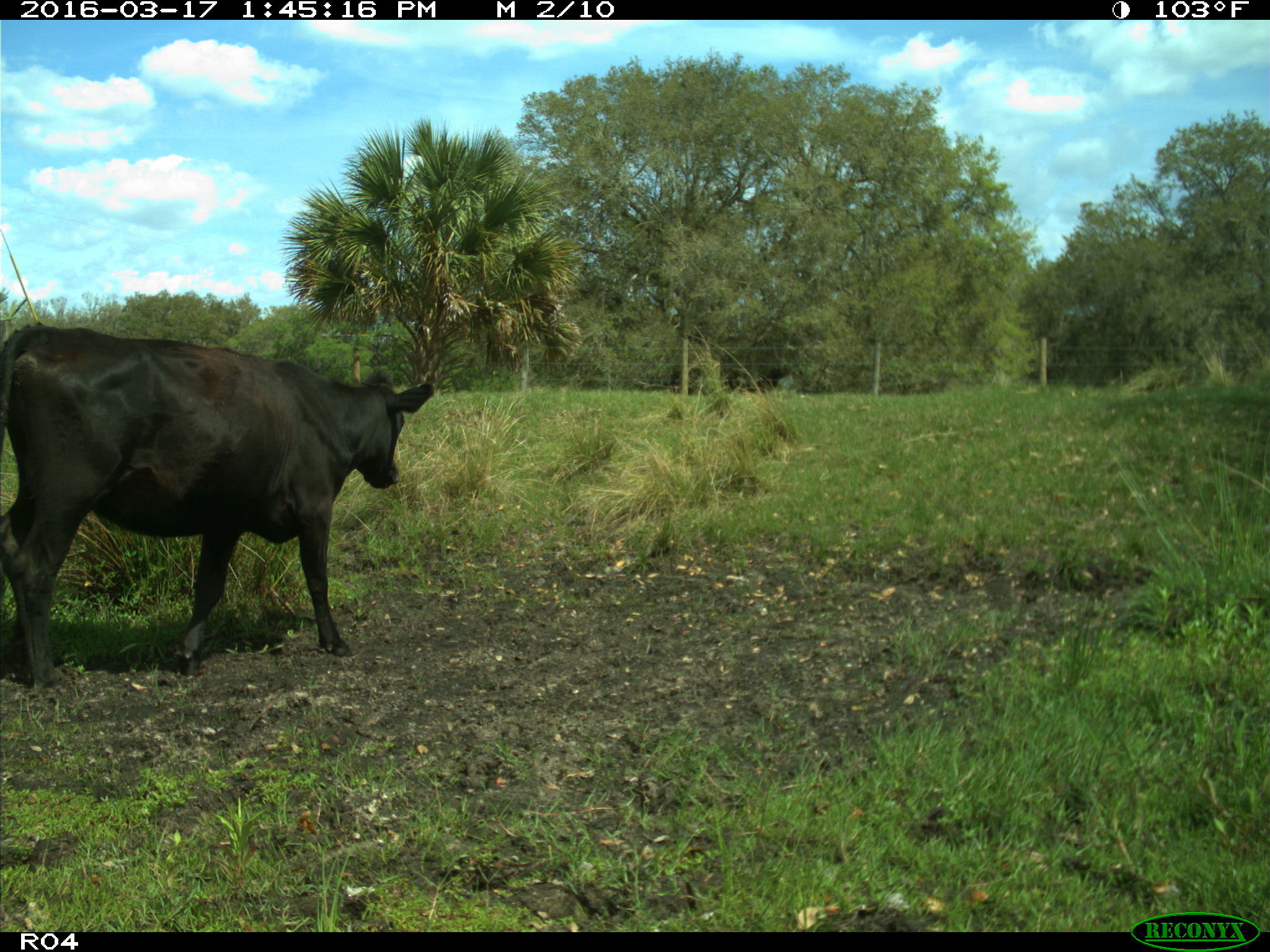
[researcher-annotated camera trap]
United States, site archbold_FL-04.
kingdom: Animalia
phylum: Chordata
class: Mammalia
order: Artiodactyla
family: Bovidae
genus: Bos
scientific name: Bos taurus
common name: domestic cow